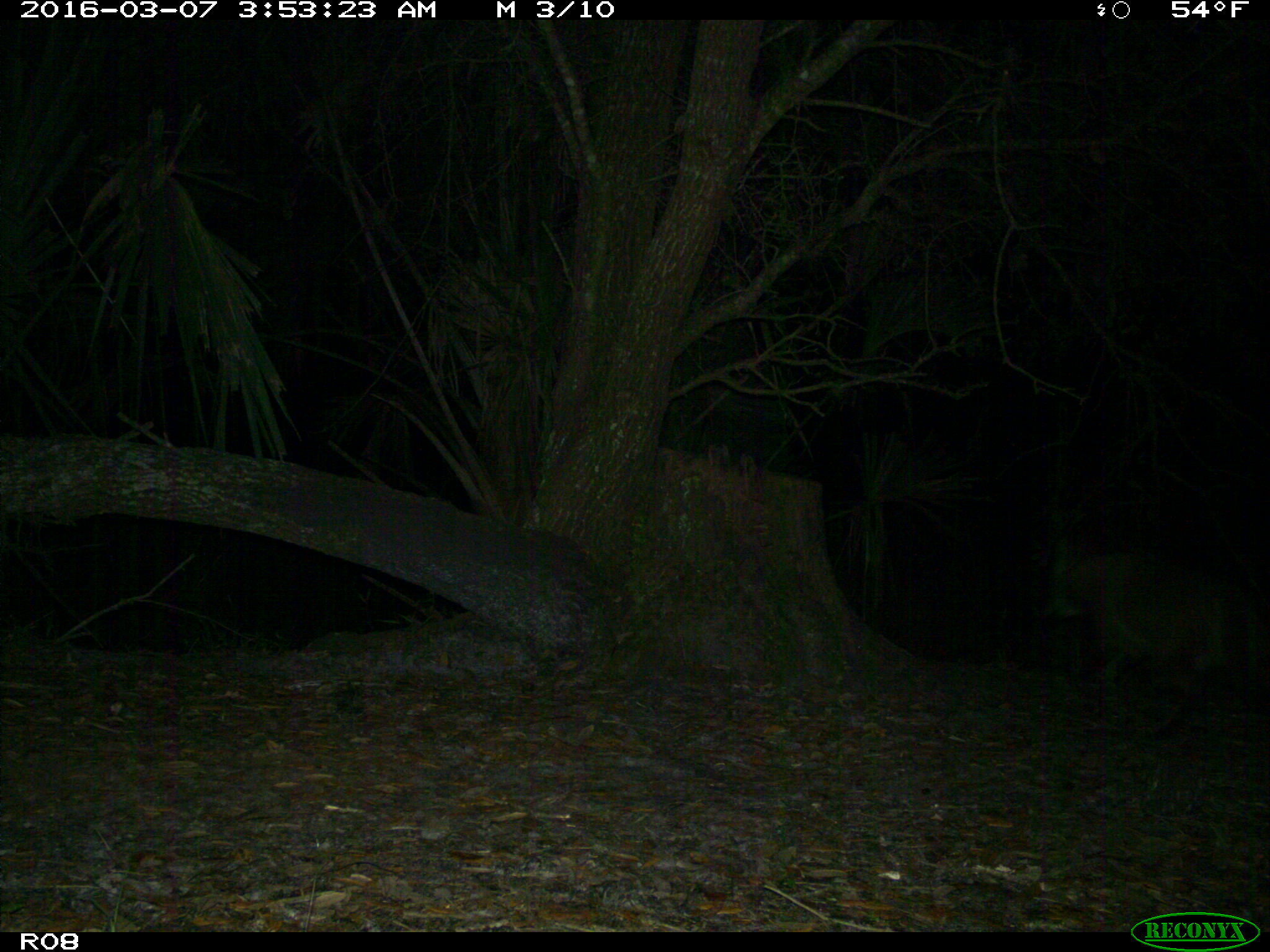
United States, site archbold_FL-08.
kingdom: Animalia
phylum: Chordata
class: Mammalia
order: Carnivora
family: Canidae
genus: Canis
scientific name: Canis latrans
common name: coyote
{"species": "Canis latrans (coyote)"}